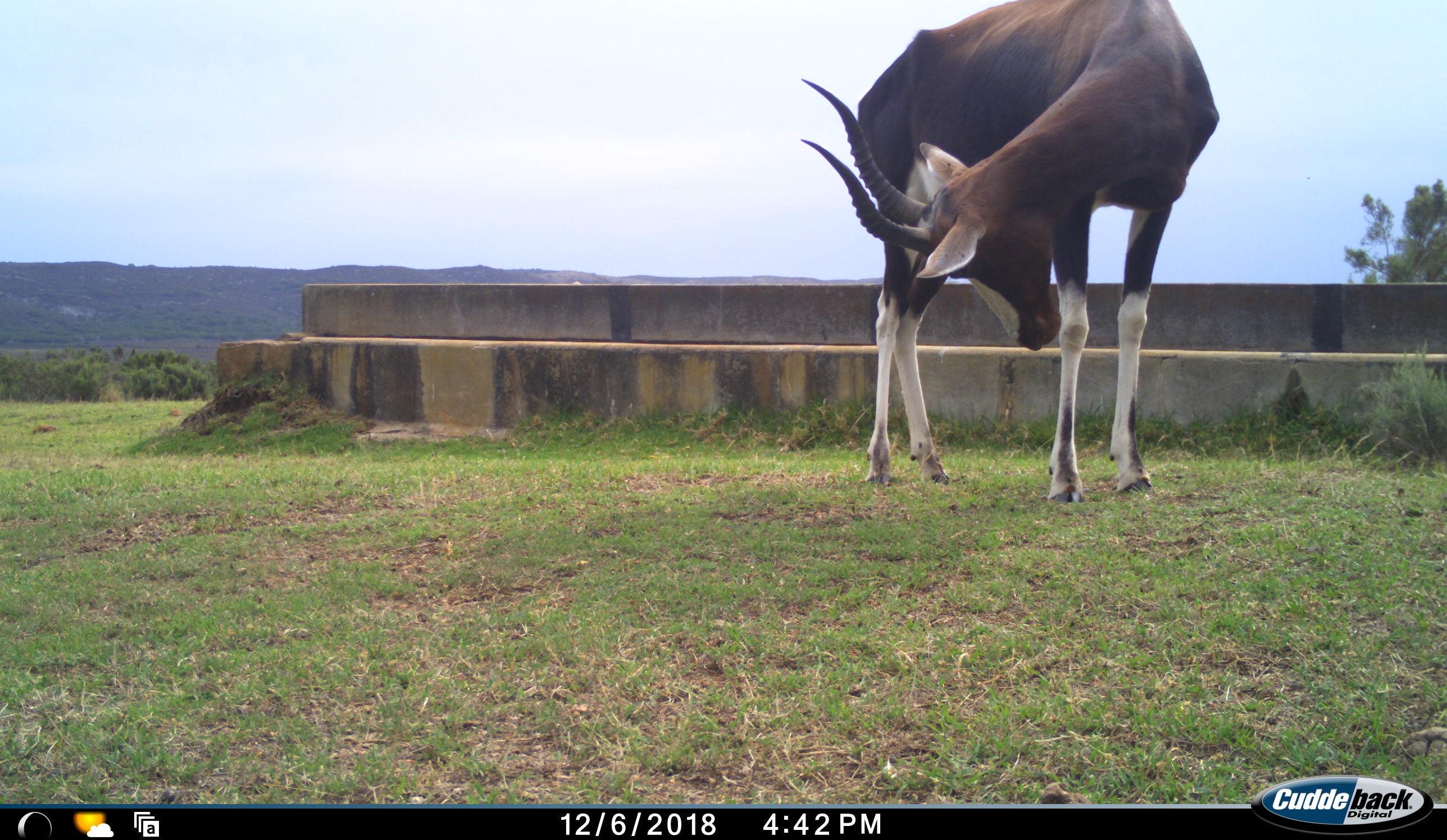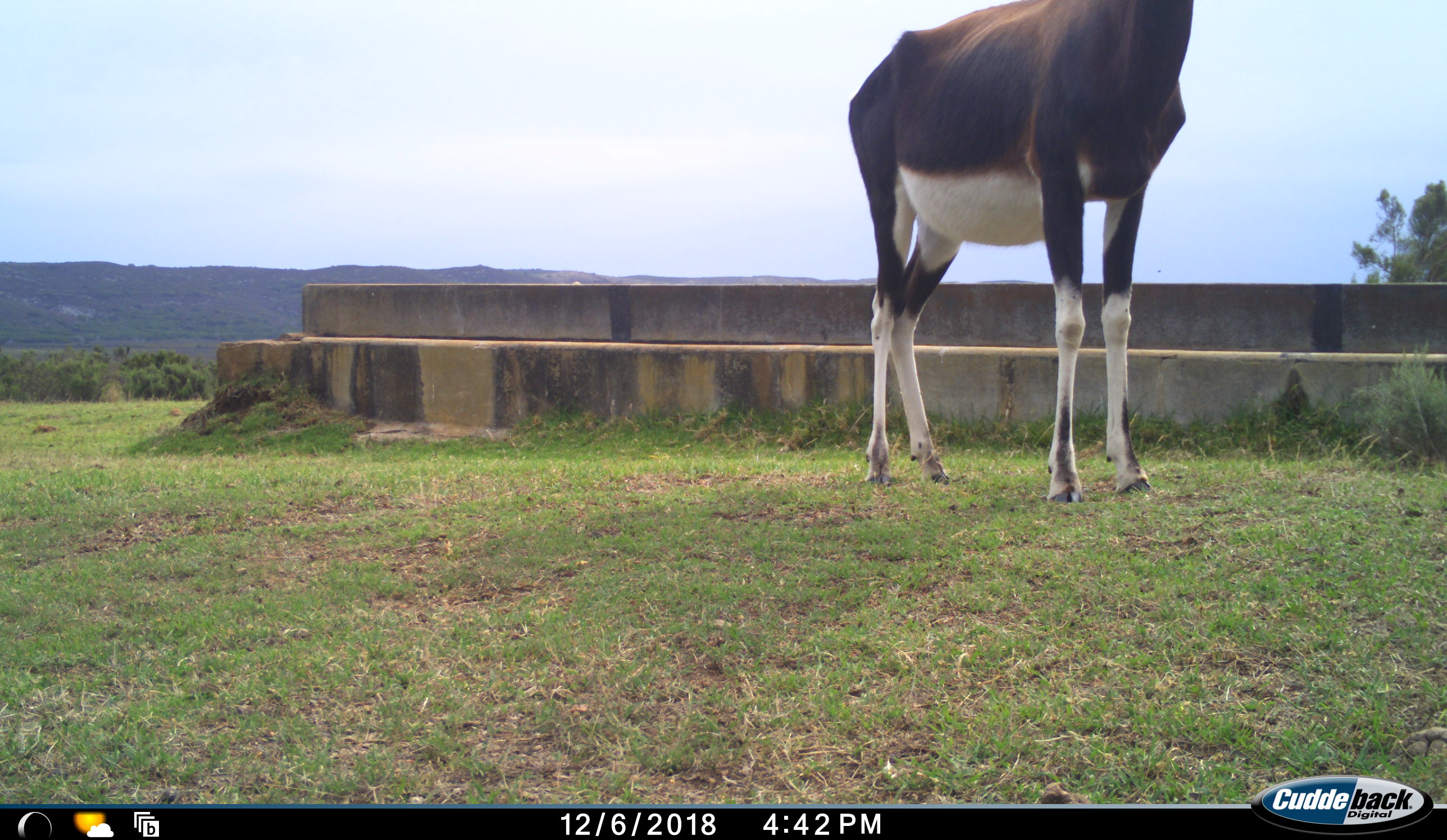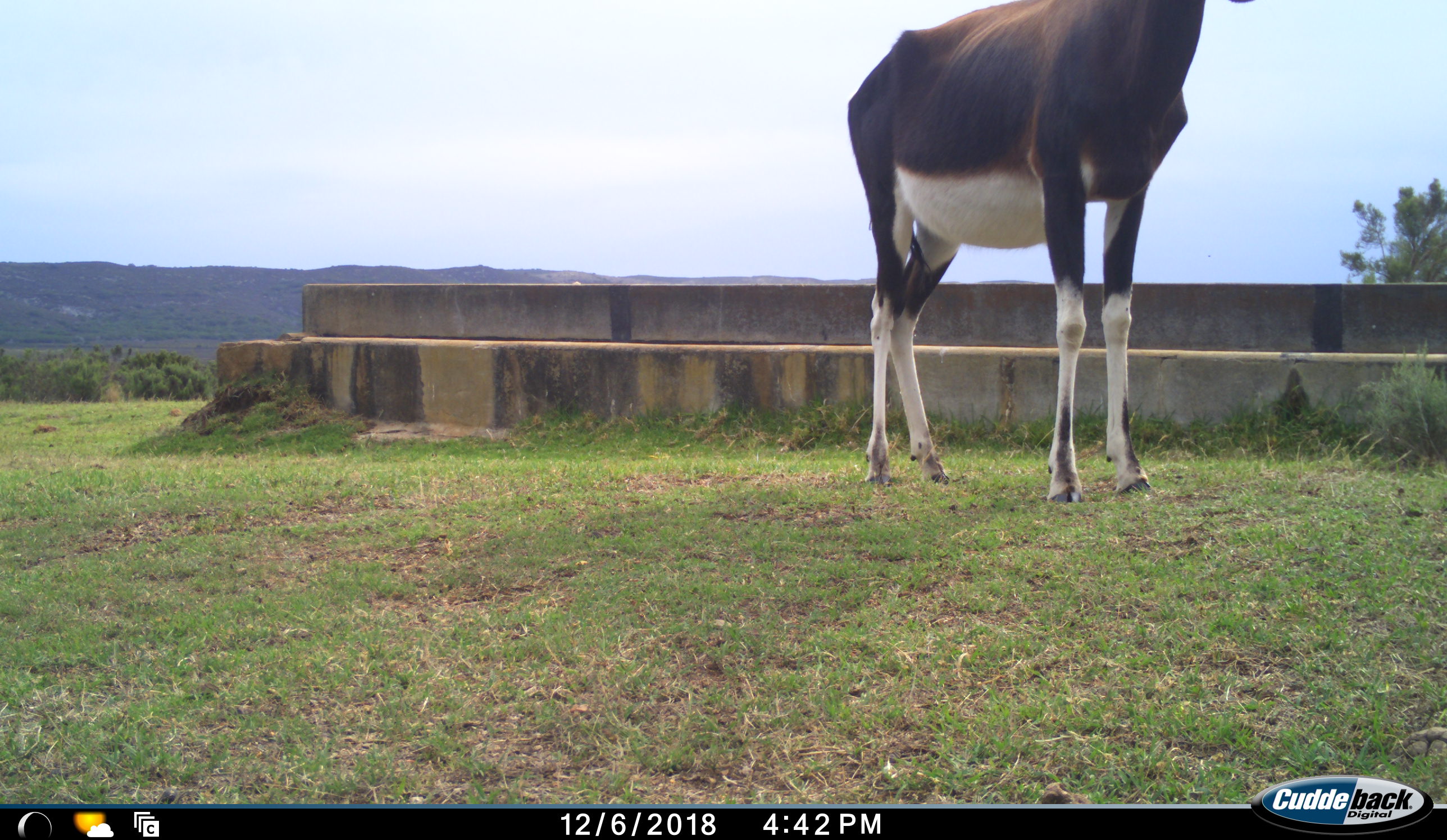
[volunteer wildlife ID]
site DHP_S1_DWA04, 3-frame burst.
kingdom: Animalia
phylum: Chordata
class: Mammalia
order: Artiodactyla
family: Bovidae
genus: Damaliscus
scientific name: Damaliscus pygargus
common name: bontebok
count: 1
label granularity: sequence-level